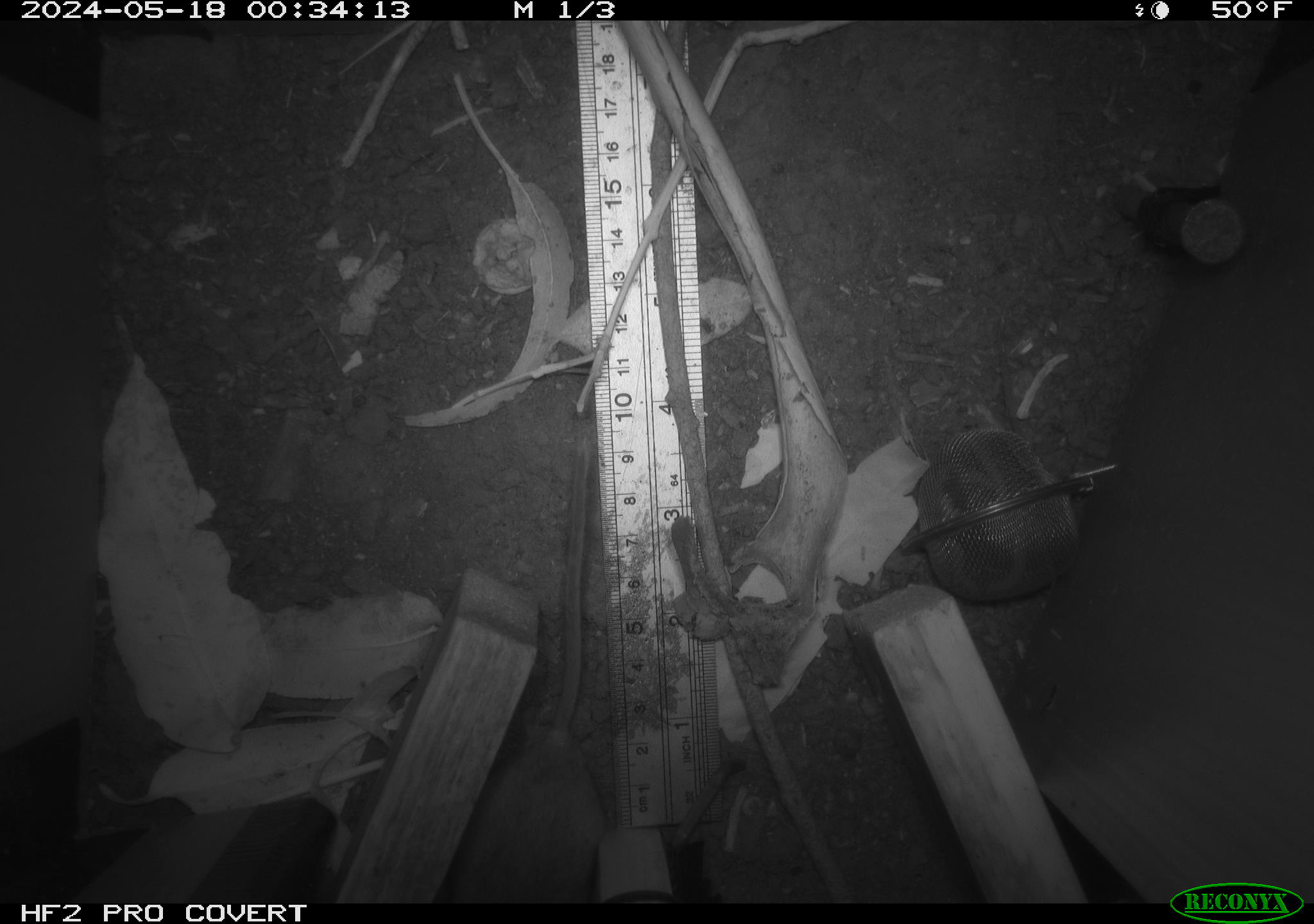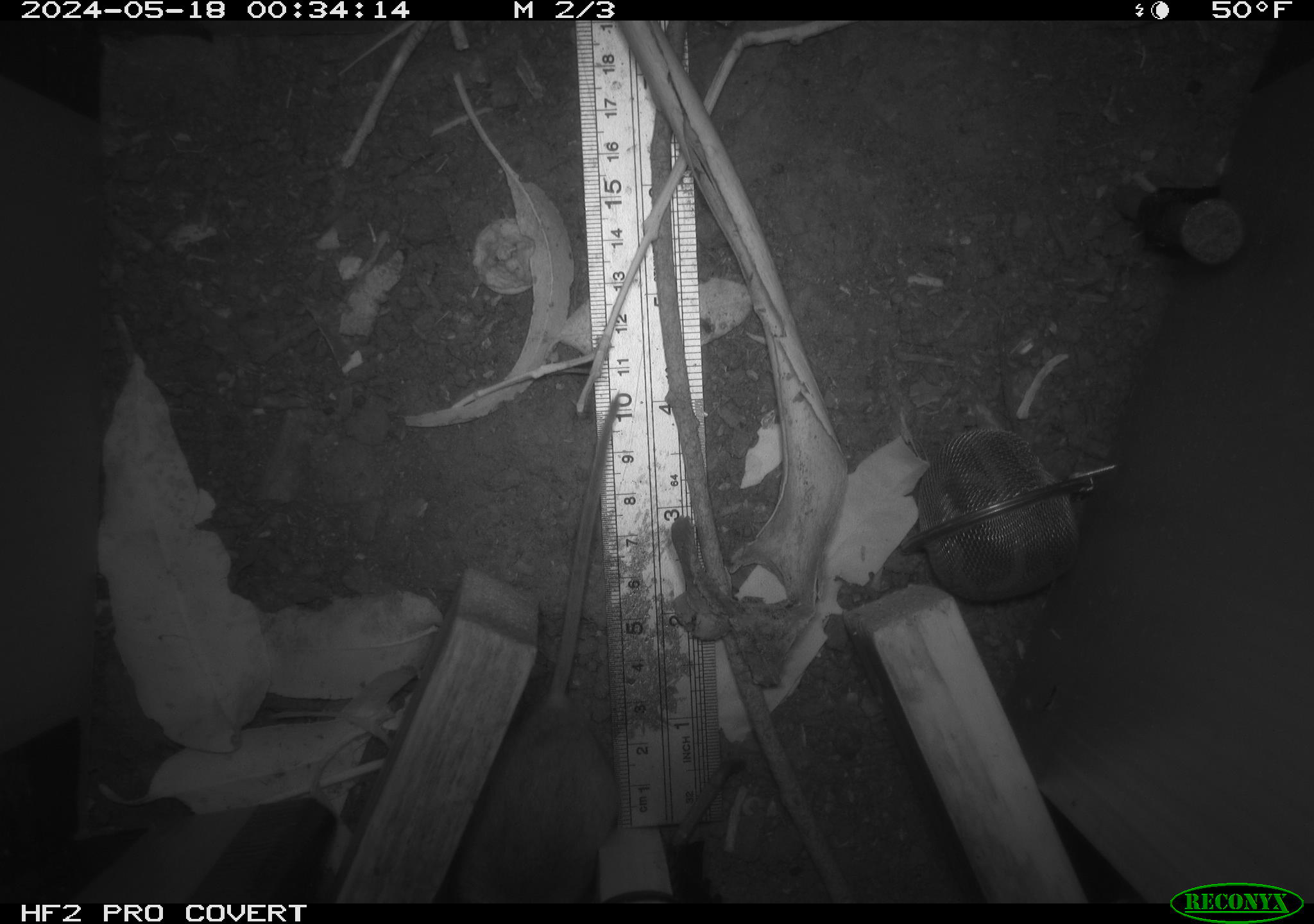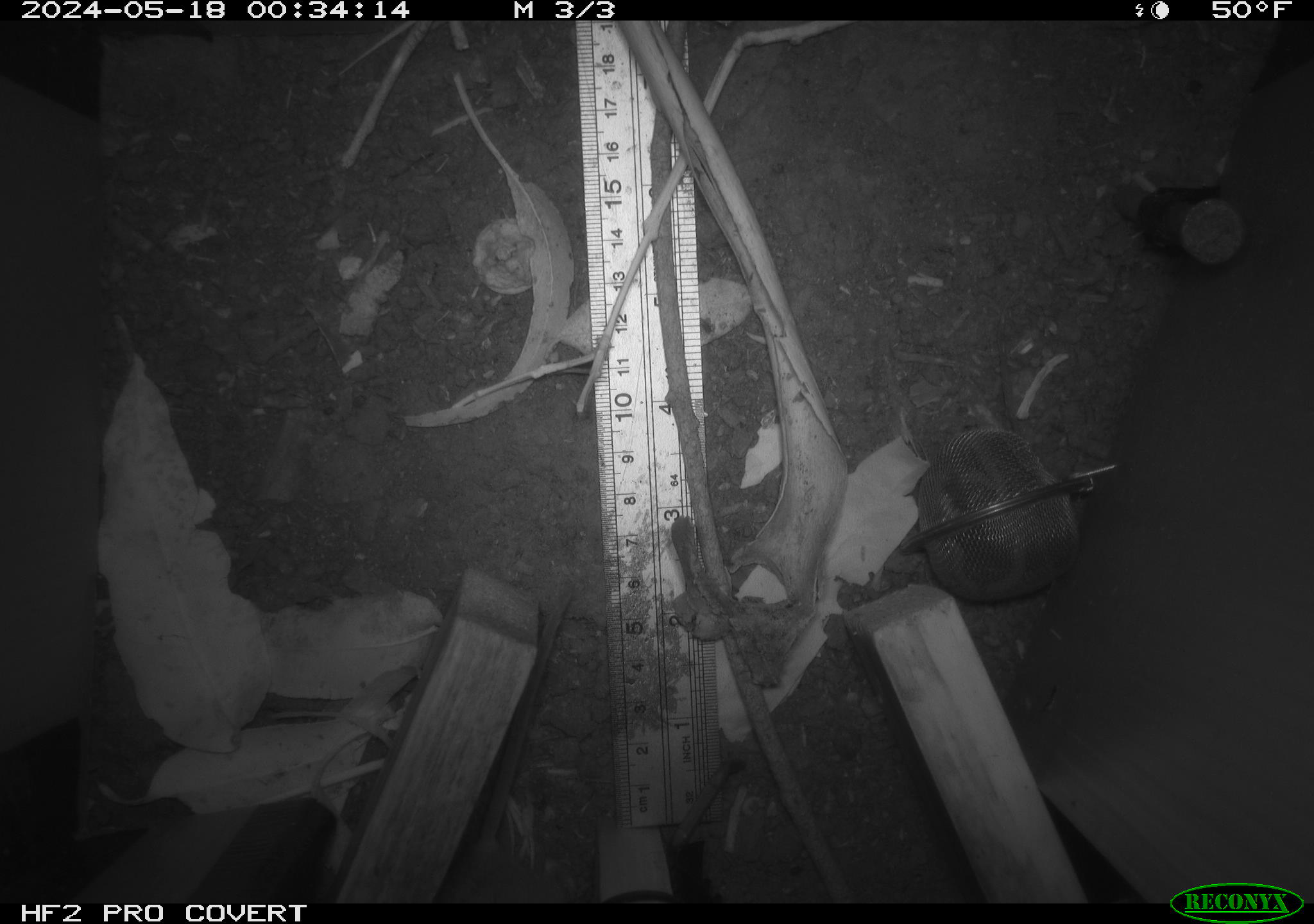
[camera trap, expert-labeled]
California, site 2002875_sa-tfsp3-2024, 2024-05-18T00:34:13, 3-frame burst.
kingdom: Animalia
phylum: Chordata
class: Mammalia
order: Rodentia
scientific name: Rodentia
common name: rodent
Rodent (Rodentia).